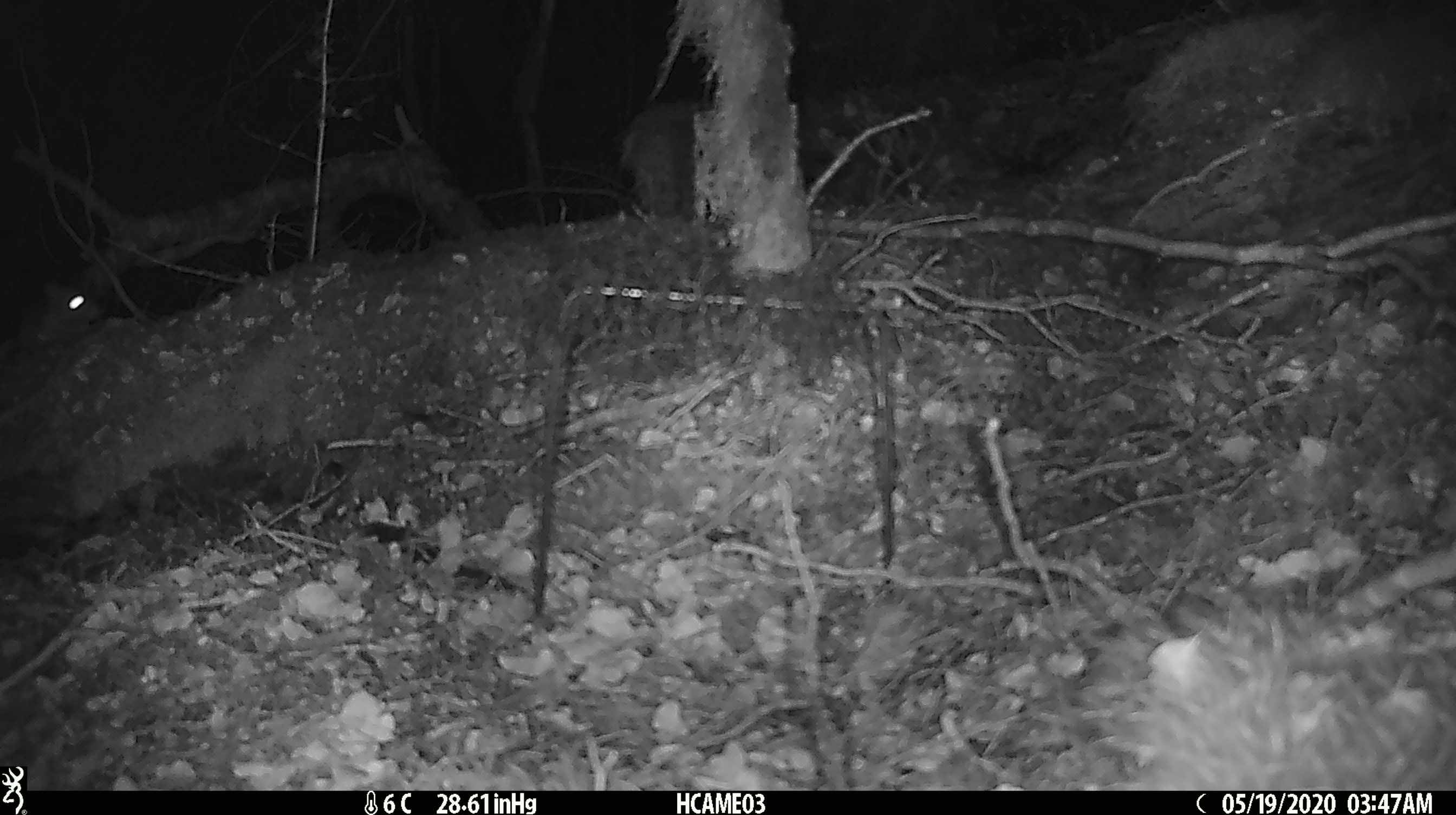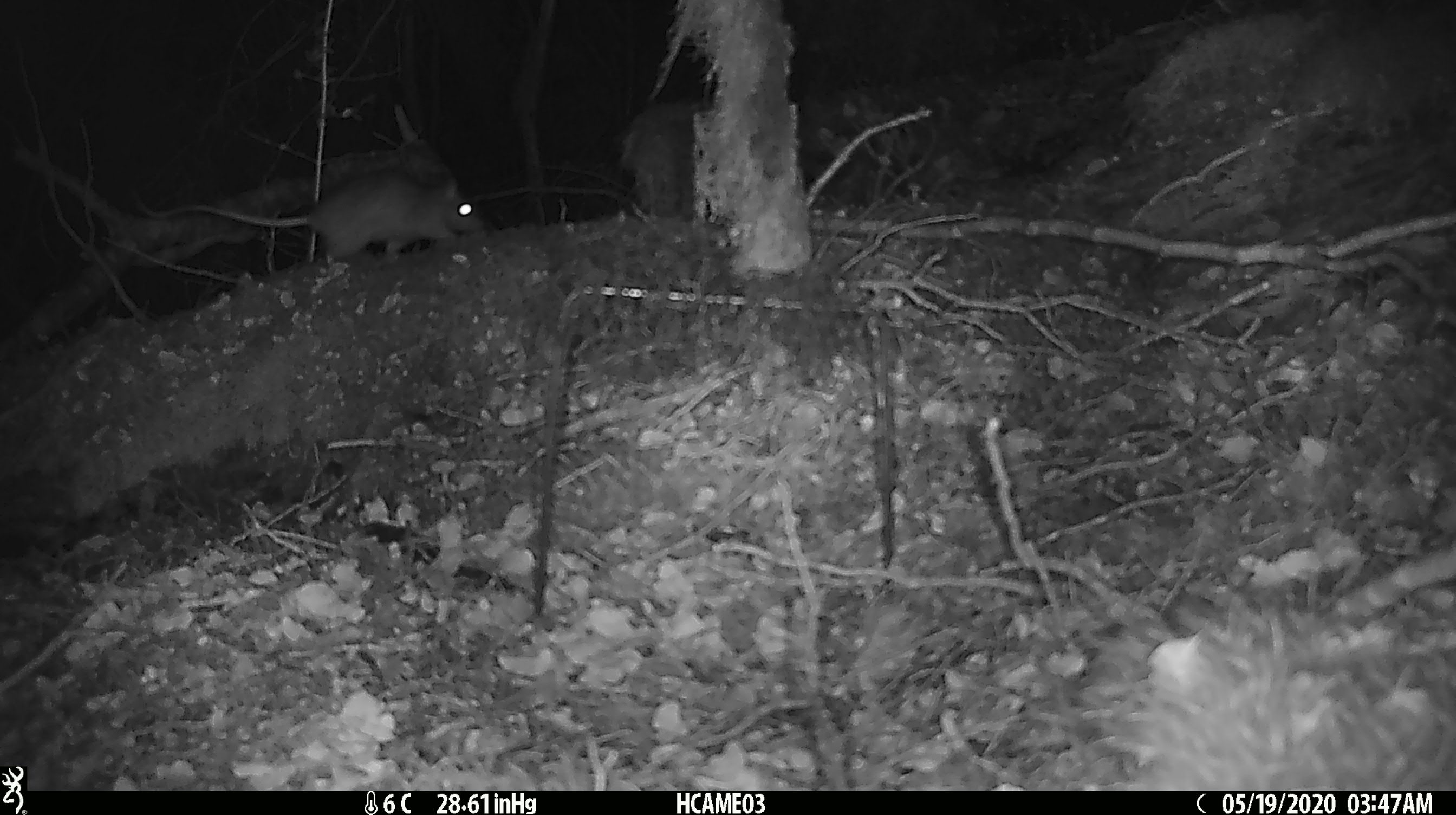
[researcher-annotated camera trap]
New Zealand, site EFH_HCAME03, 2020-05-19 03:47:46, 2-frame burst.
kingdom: Animalia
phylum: Chordata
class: Mammalia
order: Rodentia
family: Muridae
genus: Rattus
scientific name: Rattus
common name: rat